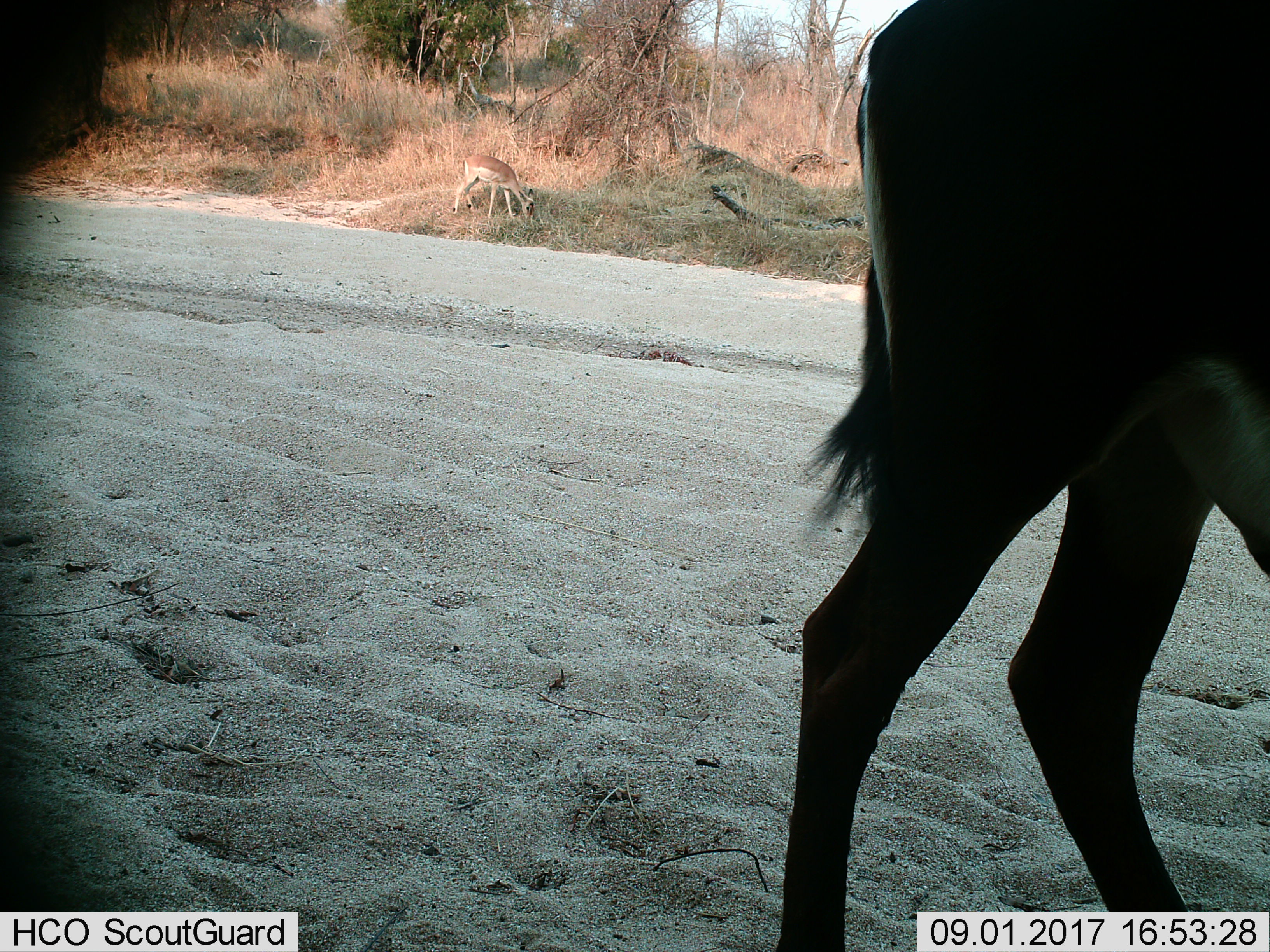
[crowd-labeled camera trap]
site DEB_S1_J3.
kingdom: Animalia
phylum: Chordata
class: Mammalia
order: Artiodactyla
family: Bovidae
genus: Aepyceros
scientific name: Aepyceros melampus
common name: impala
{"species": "impala (Aepyceros melampus)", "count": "1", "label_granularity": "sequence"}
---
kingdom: Animalia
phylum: Chordata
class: Mammalia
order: Artiodactyla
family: Bovidae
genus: Hippotragus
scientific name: Hippotragus niger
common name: sable antelope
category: sable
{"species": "sable (sable antelope) (Hippotragus niger)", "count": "1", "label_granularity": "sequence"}